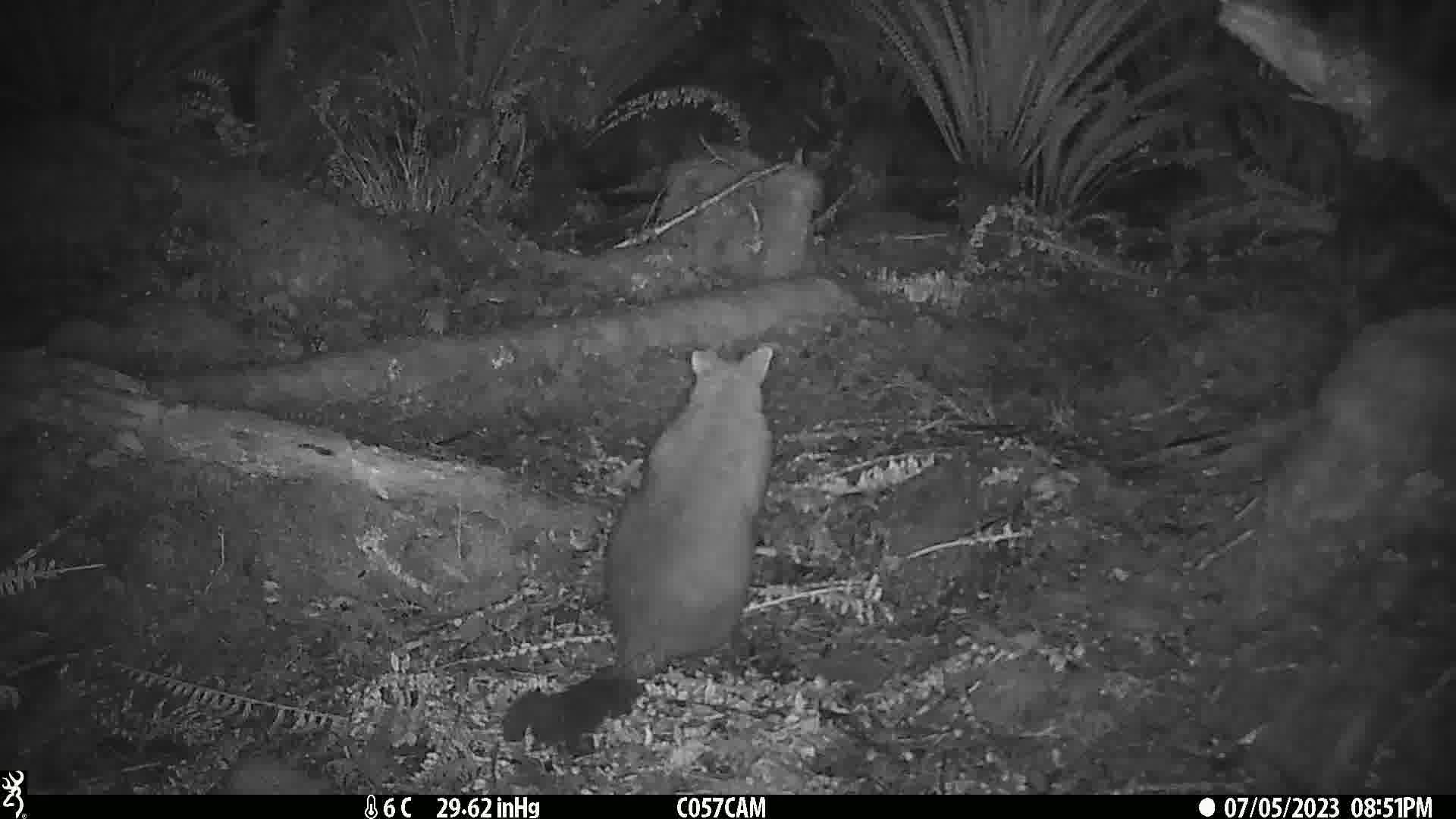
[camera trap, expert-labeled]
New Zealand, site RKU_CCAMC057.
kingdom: Animalia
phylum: Chordata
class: Mammalia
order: Diprotodontia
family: Phalangeridae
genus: Trichosurus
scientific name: Trichosurus vulpecula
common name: common brushtail possum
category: possum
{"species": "possum (common brushtail possum) (Trichosurus vulpecula)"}